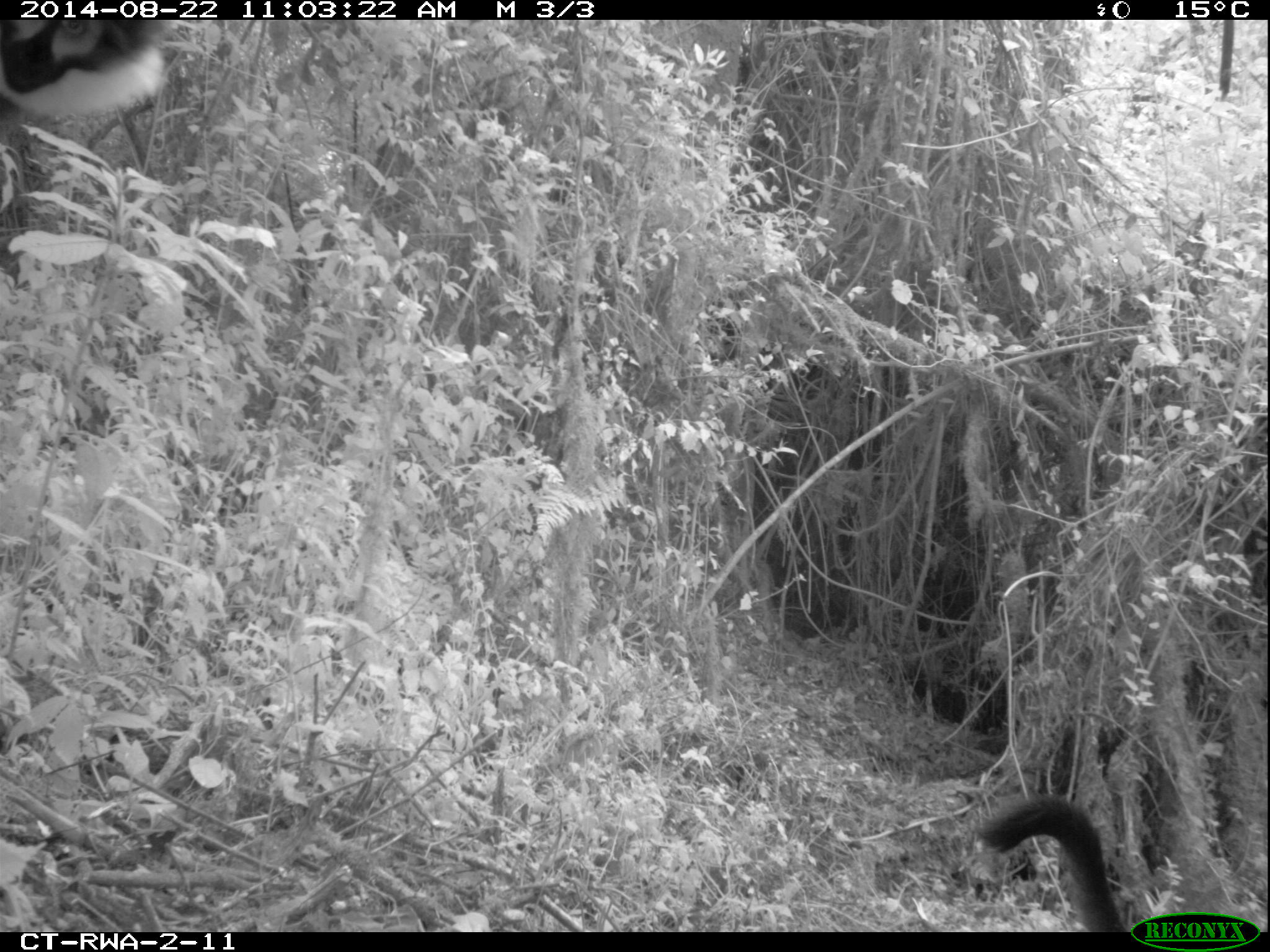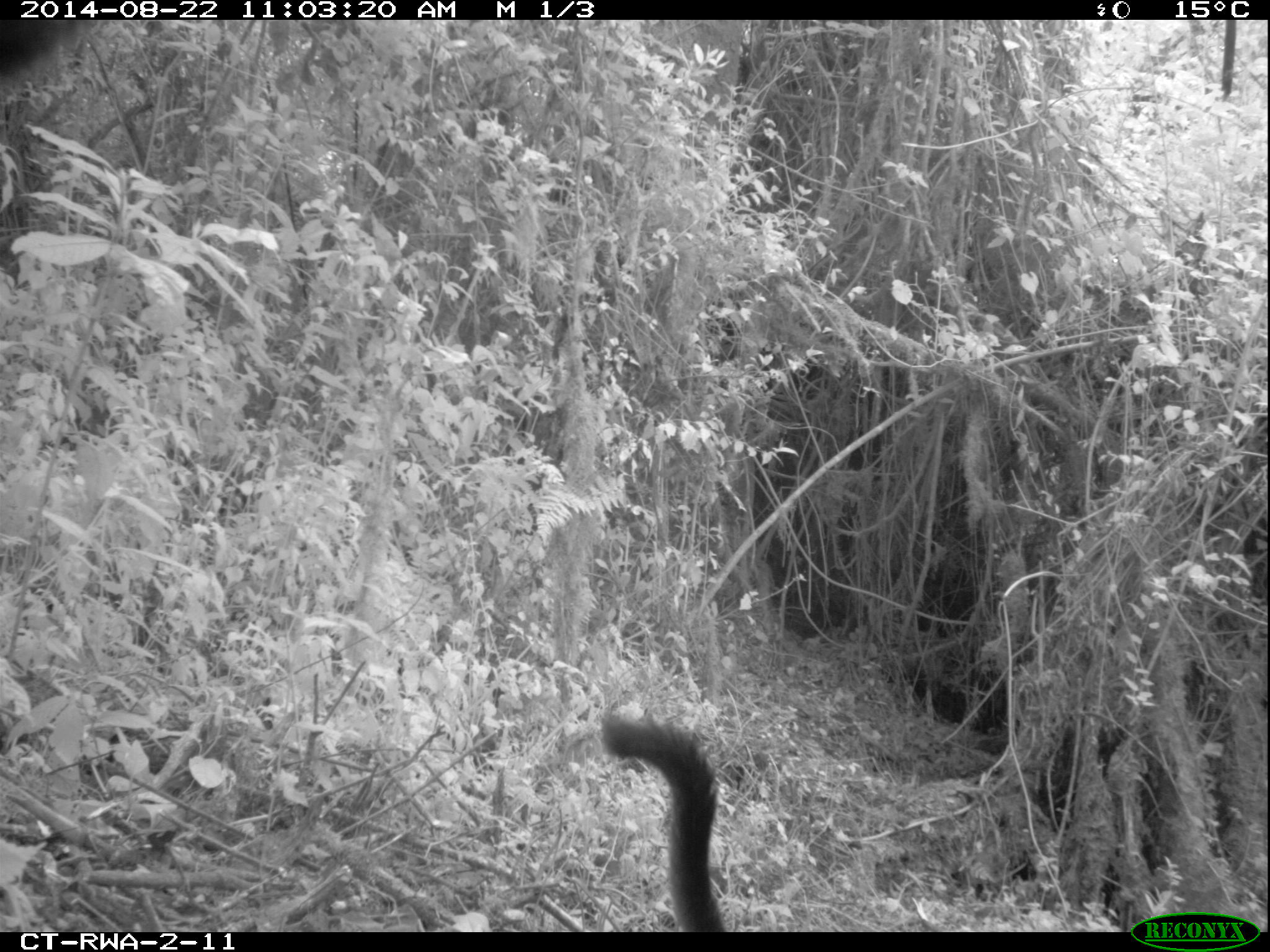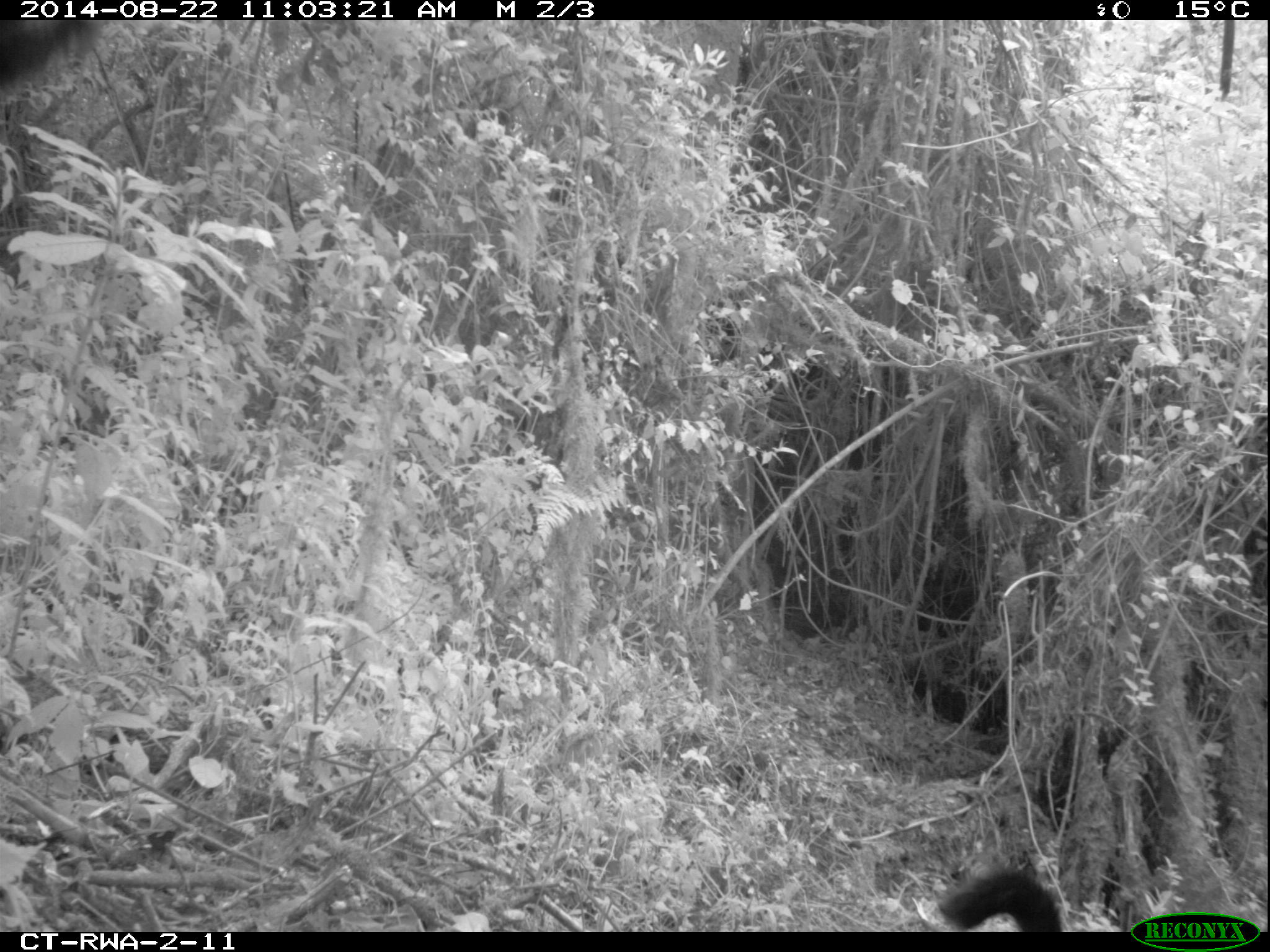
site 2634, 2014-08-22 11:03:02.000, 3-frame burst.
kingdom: Animalia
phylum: Chordata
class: Mammalia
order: Primates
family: Cercopithecidae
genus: Allochrocebus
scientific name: Allochrocebus lhoesti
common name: l'hoest's monkey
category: cercopithecus lhoesti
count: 3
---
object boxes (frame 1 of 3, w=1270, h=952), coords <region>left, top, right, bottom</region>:
cercopithecus lhoesti: <region>976, 796, 1131, 932</region>; <region>0, 20, 168, 133</region>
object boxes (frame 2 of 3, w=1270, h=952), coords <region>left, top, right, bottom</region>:
cercopithecus lhoesti: <region>600, 706, 733, 932</region>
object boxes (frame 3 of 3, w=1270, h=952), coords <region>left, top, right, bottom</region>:
cercopithecus lhoesti: <region>936, 867, 1065, 931</region>